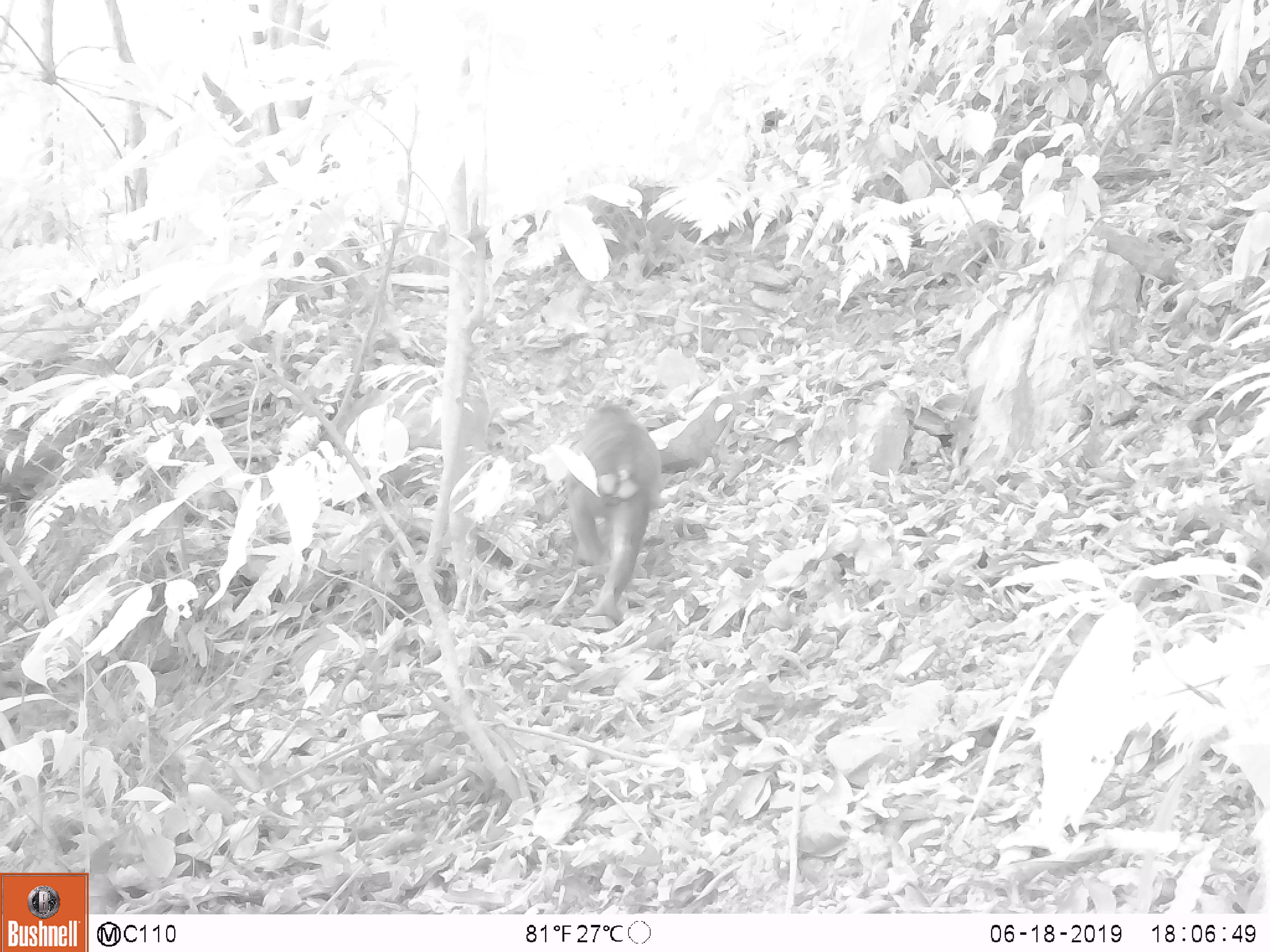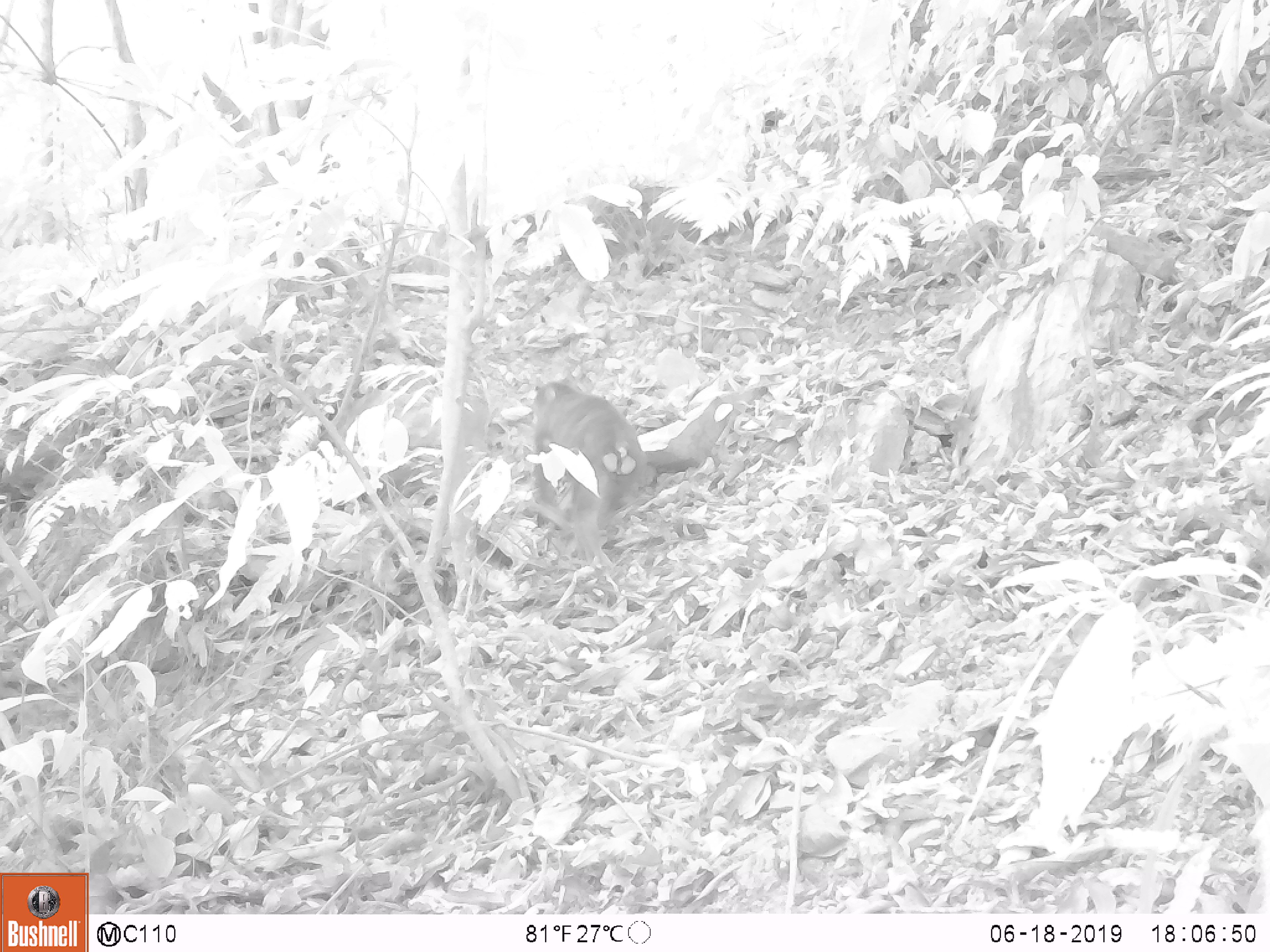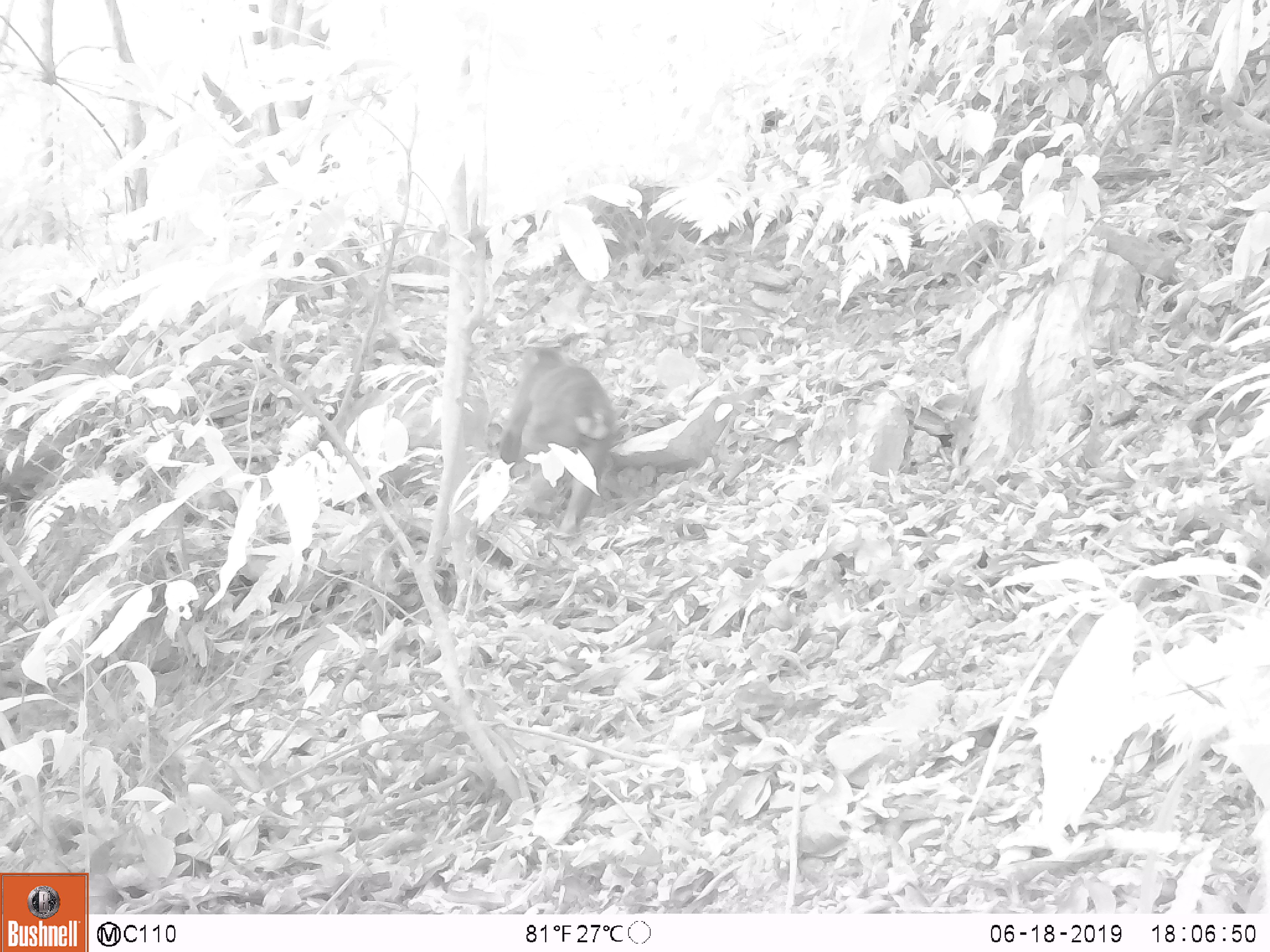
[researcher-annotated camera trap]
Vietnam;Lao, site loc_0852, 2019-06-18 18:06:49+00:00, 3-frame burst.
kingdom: Animalia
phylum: Chordata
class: Mammalia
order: Primates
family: Cercopithecidae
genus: Macaca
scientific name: Macaca arctoides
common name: stump-tailed macaque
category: stump tailed macaque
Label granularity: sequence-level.